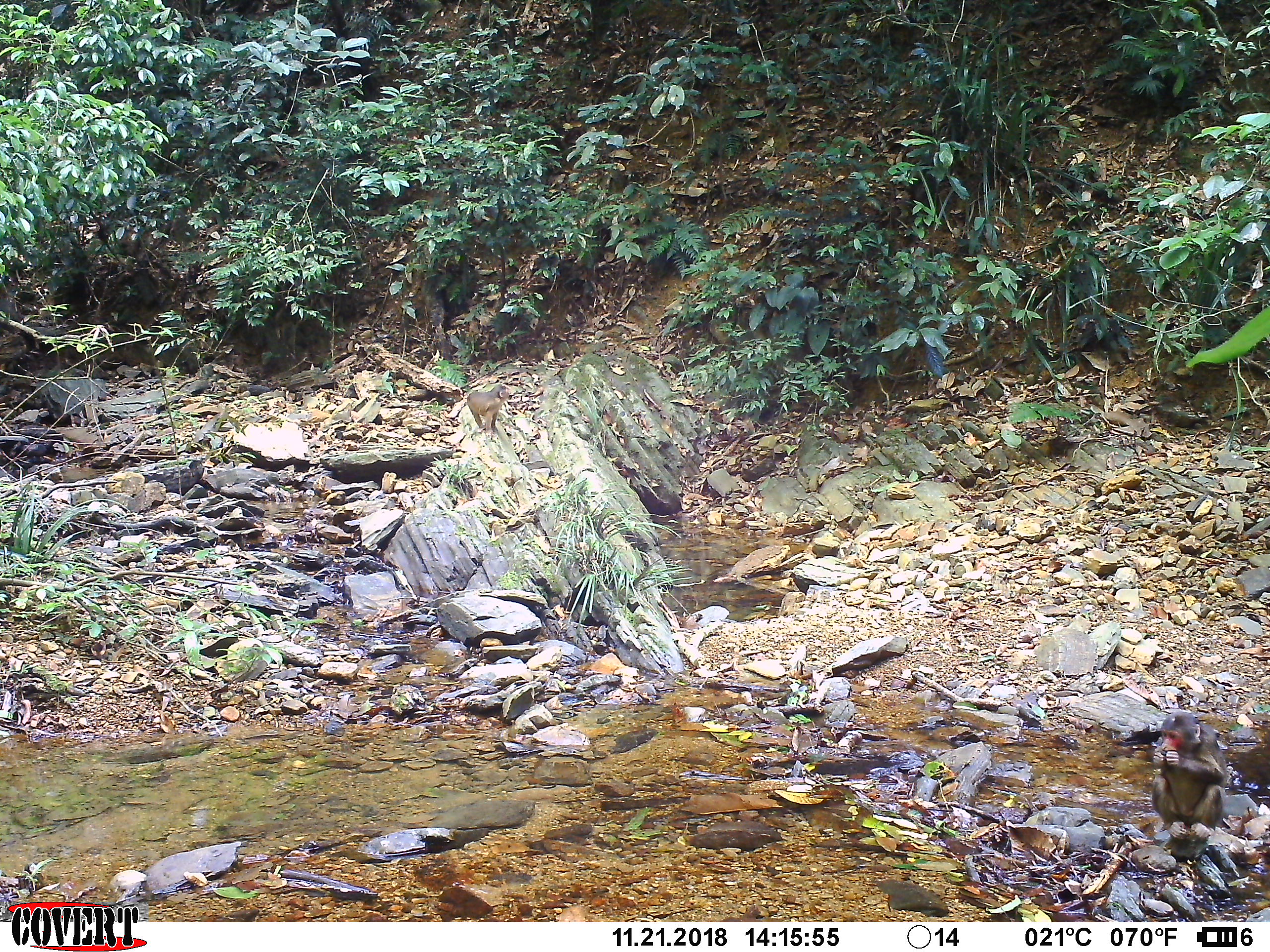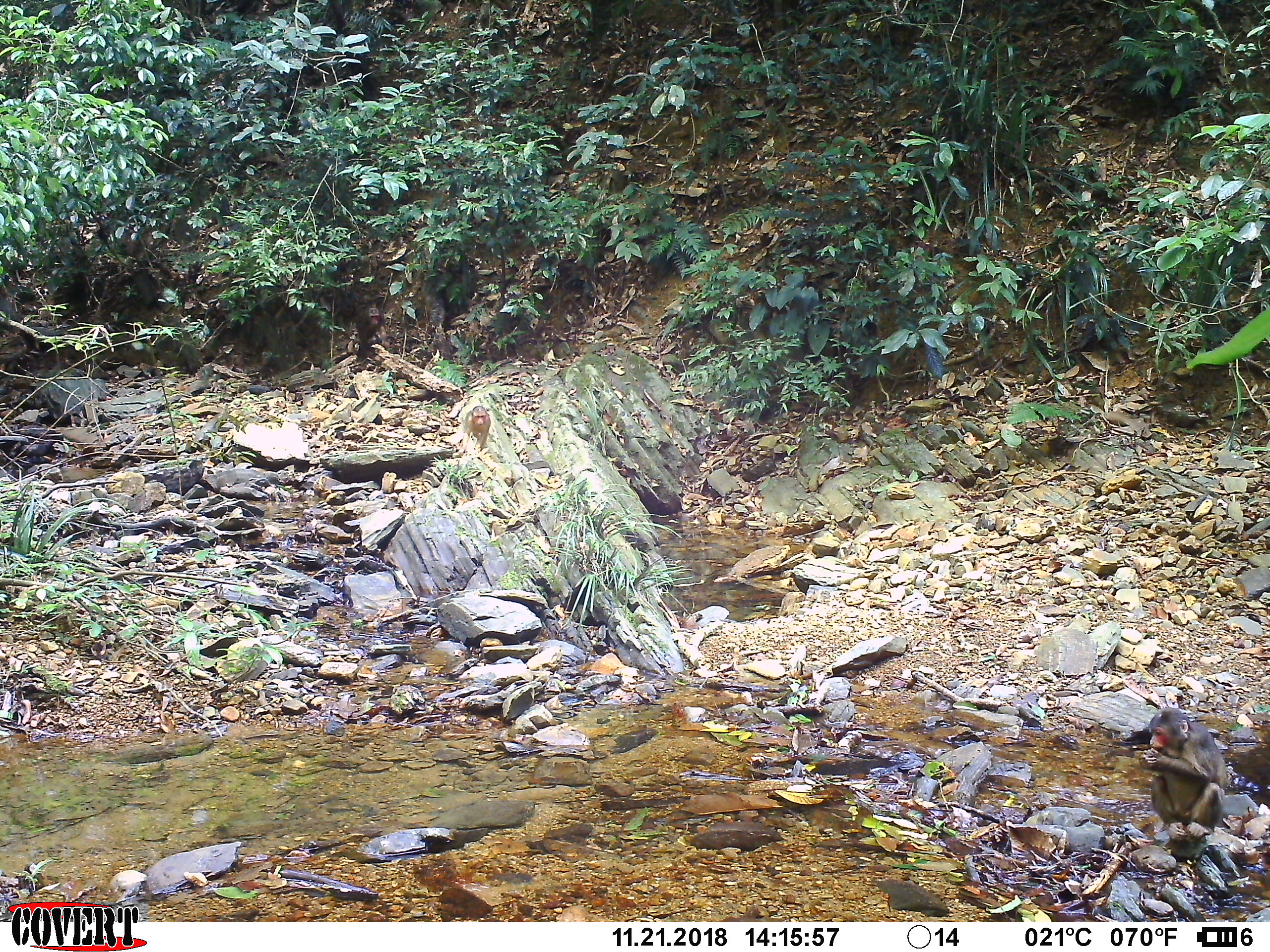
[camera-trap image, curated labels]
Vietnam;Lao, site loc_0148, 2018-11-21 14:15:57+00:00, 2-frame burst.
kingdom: Animalia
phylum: Chordata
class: Mammalia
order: Primates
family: Cercopithecidae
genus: Macaca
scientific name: Macaca arctoides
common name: stump-tailed macaque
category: stump tailed macaque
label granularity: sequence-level